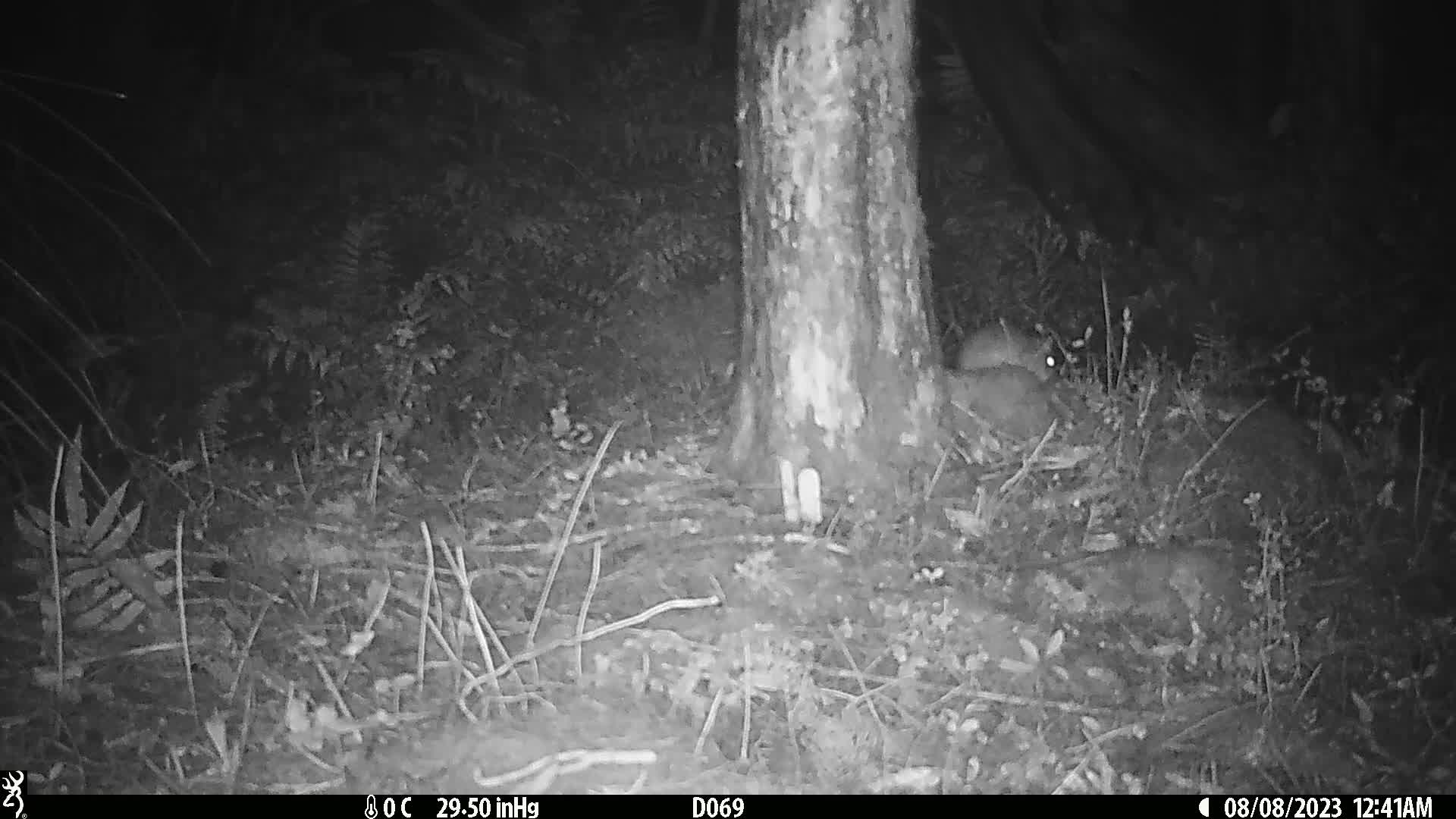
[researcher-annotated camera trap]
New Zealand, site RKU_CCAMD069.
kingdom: Animalia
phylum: Chordata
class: Mammalia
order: Rodentia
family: Muridae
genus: Rattus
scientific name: Rattus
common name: rat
Rat (Rattus).